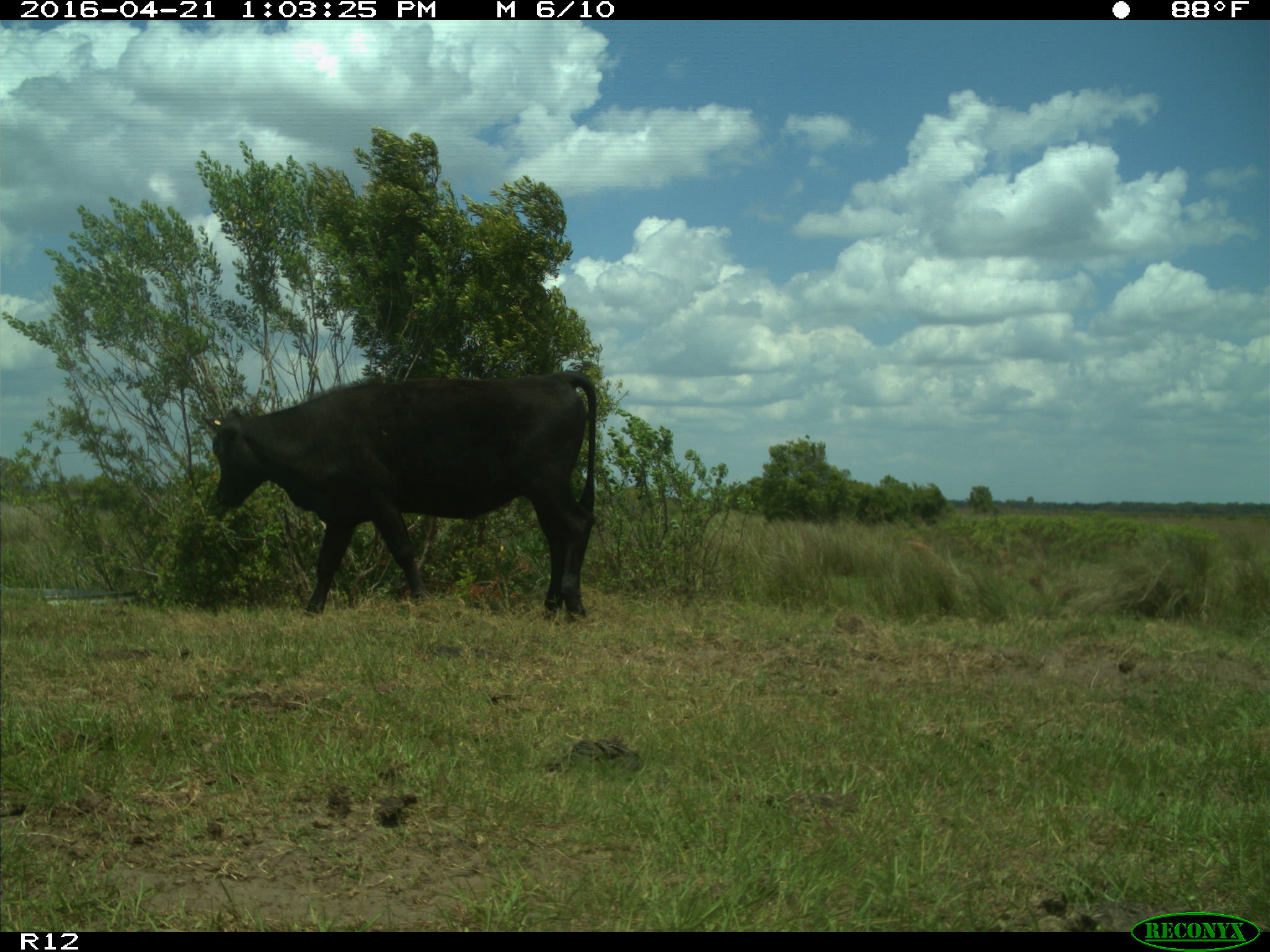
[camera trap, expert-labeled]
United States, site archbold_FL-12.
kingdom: Animalia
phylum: Chordata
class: Mammalia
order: Artiodactyla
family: Bovidae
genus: Bos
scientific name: Bos taurus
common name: domestic cow